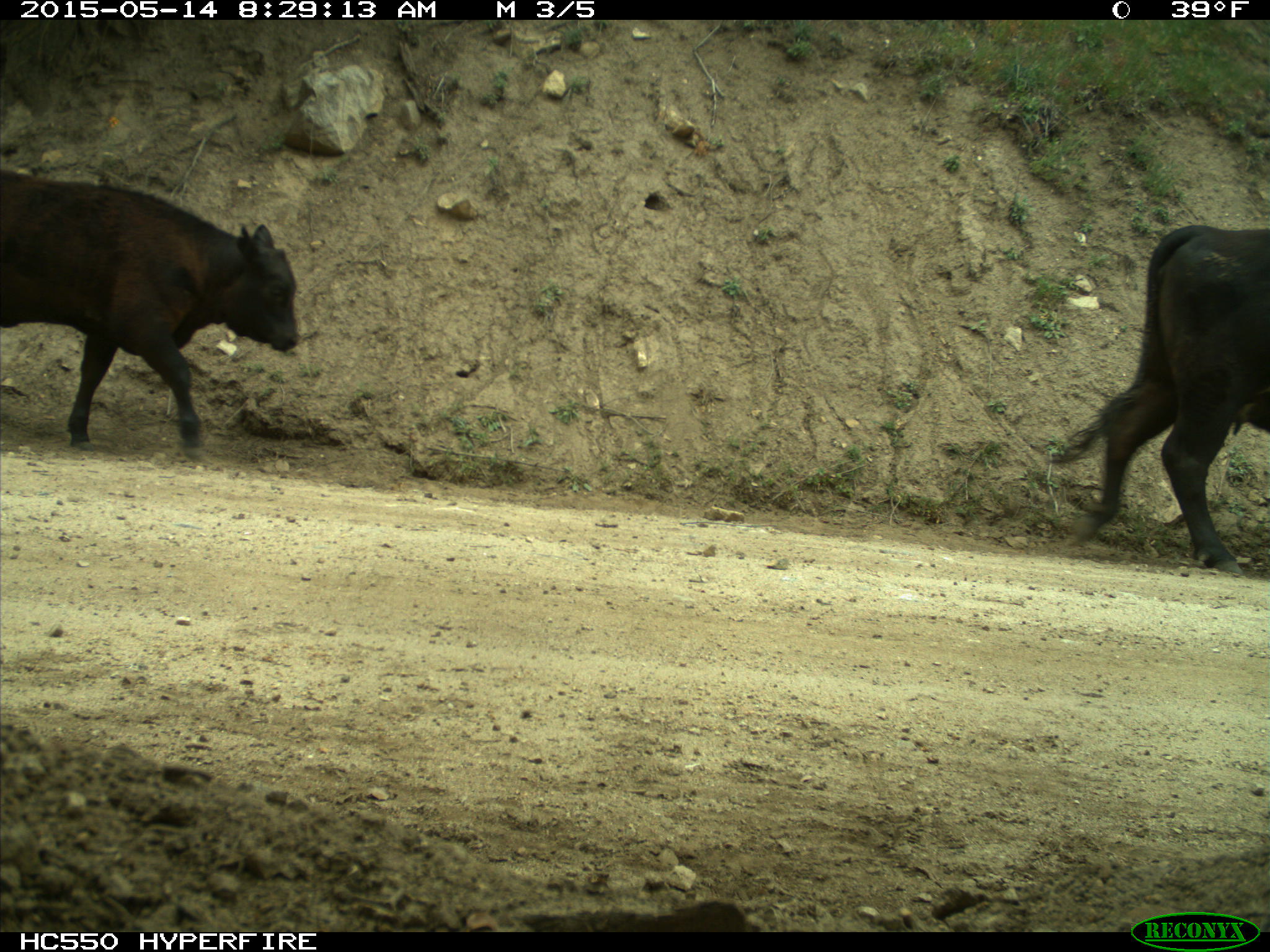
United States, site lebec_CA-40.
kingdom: Animalia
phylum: Chordata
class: Mammalia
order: Artiodactyla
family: Bovidae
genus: Bos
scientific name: Bos taurus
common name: domestic cow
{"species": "Bos taurus (domestic cow)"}